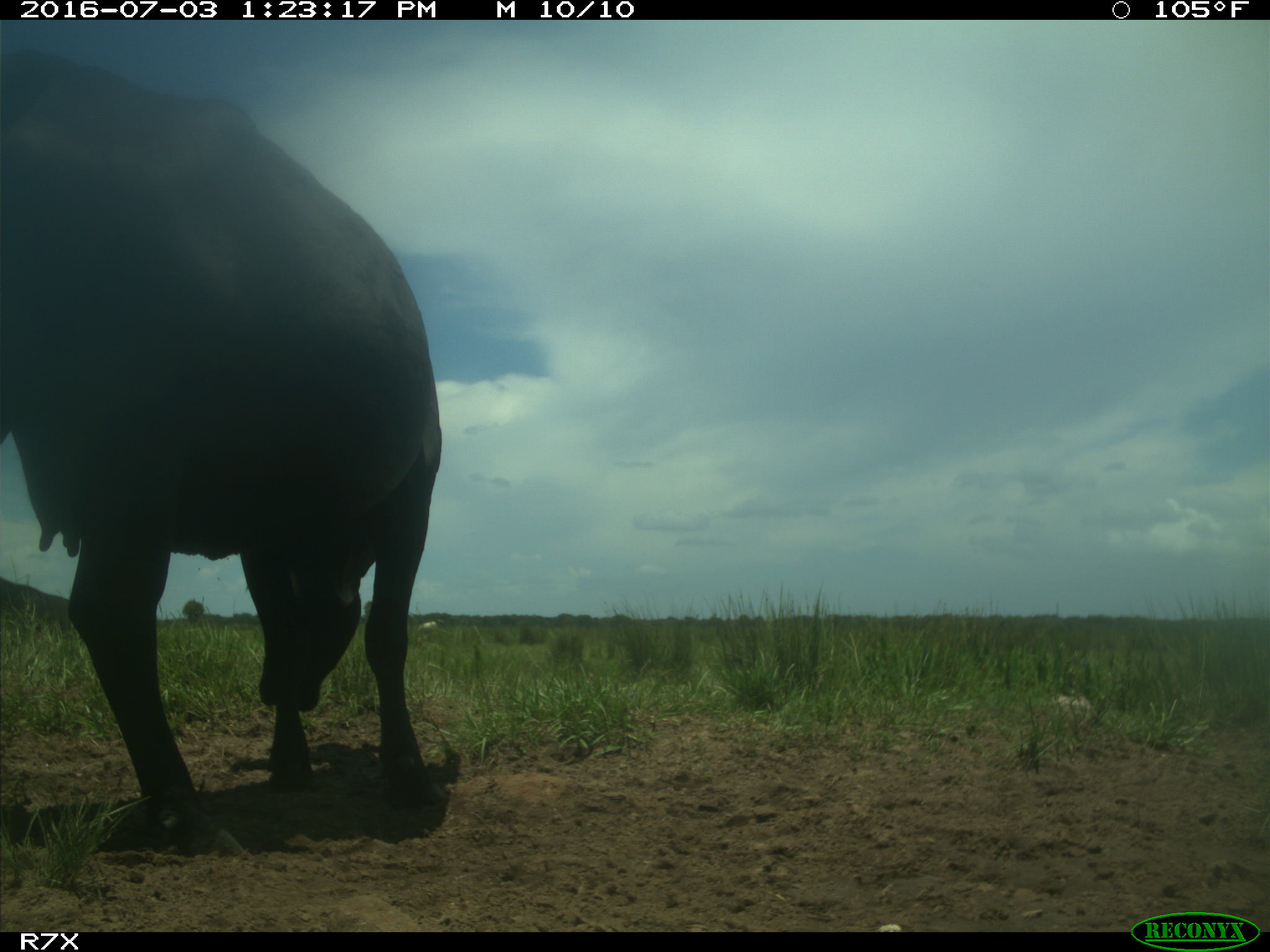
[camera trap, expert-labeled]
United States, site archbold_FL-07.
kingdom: Animalia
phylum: Chordata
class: Mammalia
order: Artiodactyla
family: Bovidae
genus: Bos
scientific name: Bos taurus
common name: domestic cow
Bos taurus (domestic cow).